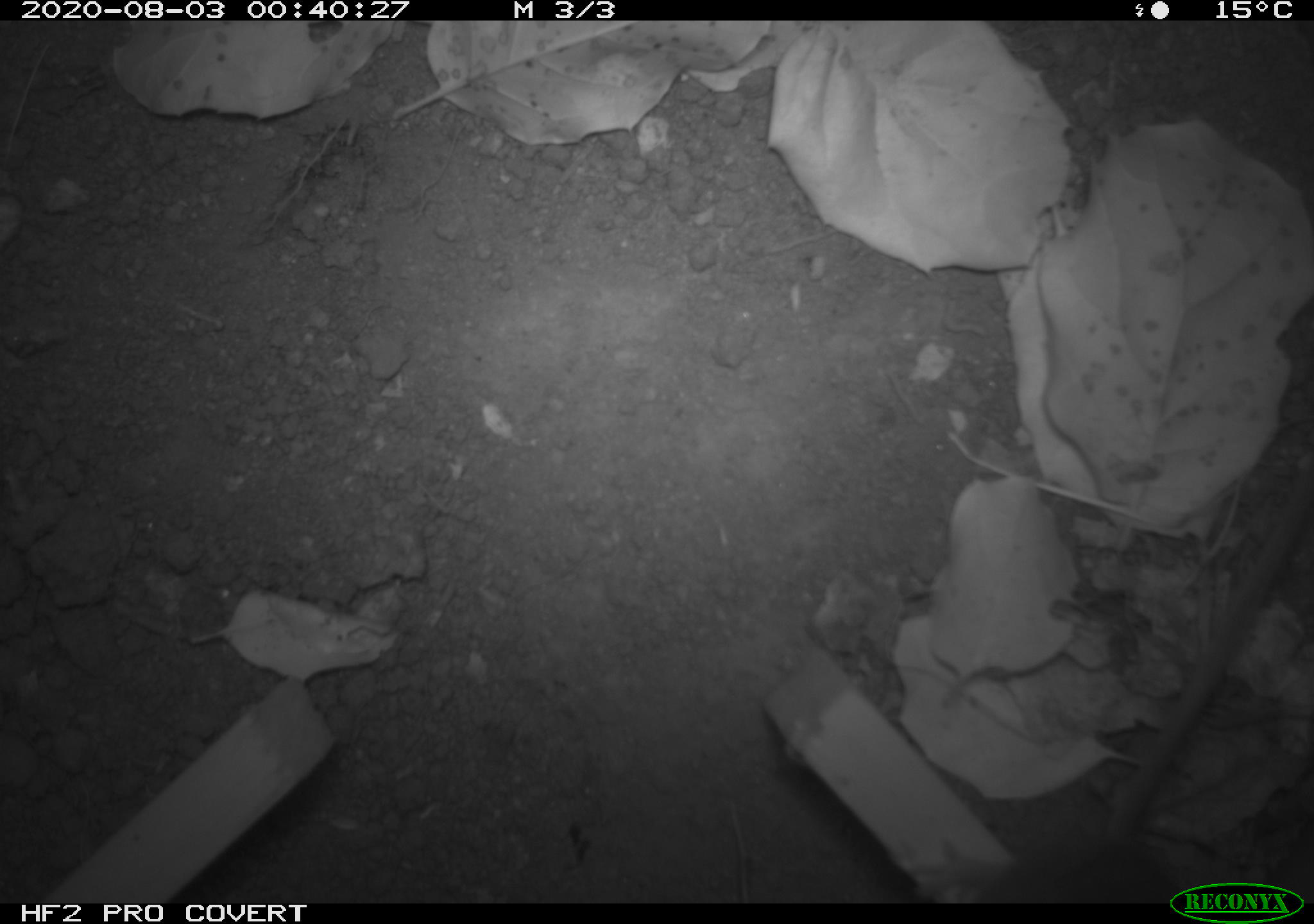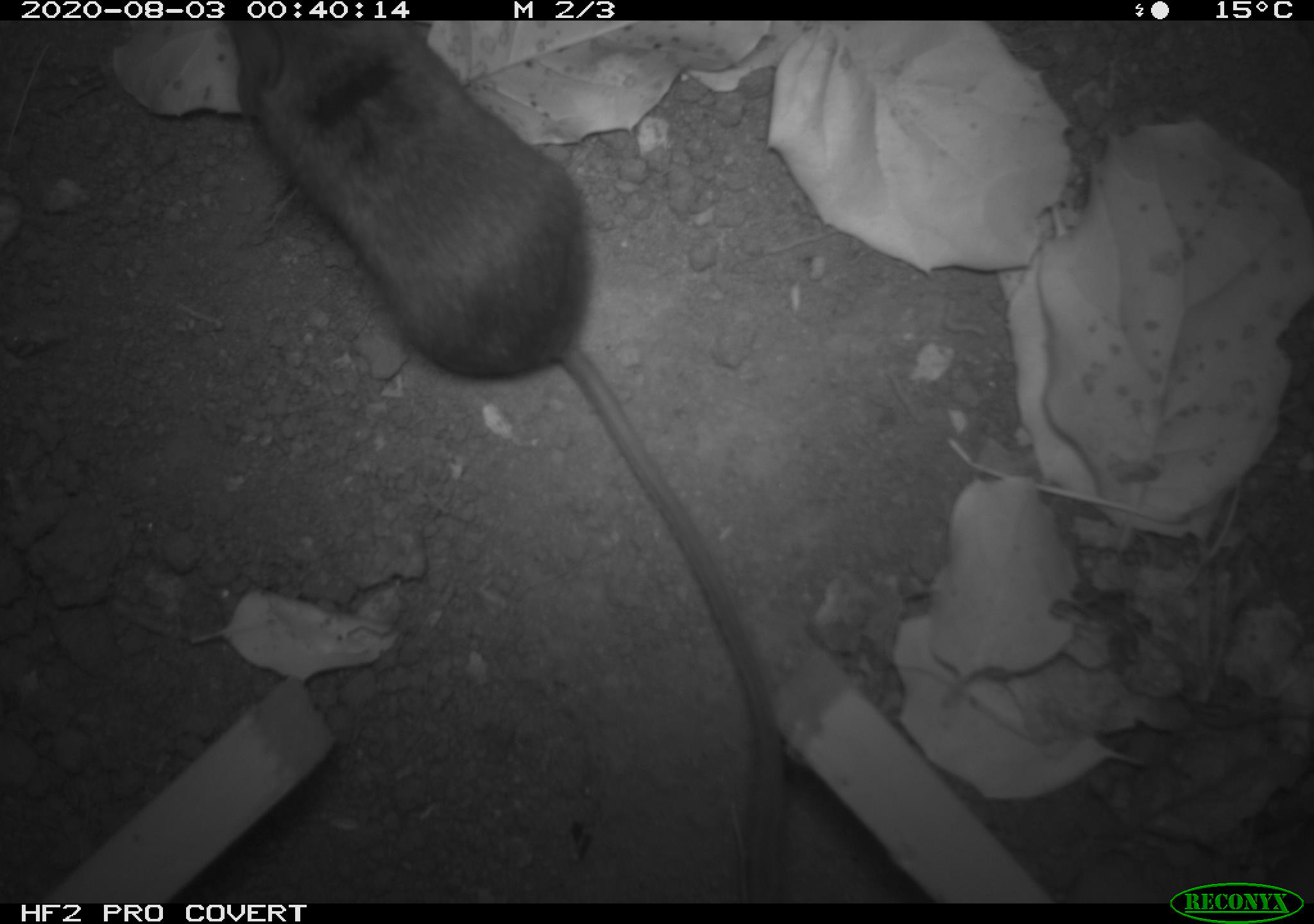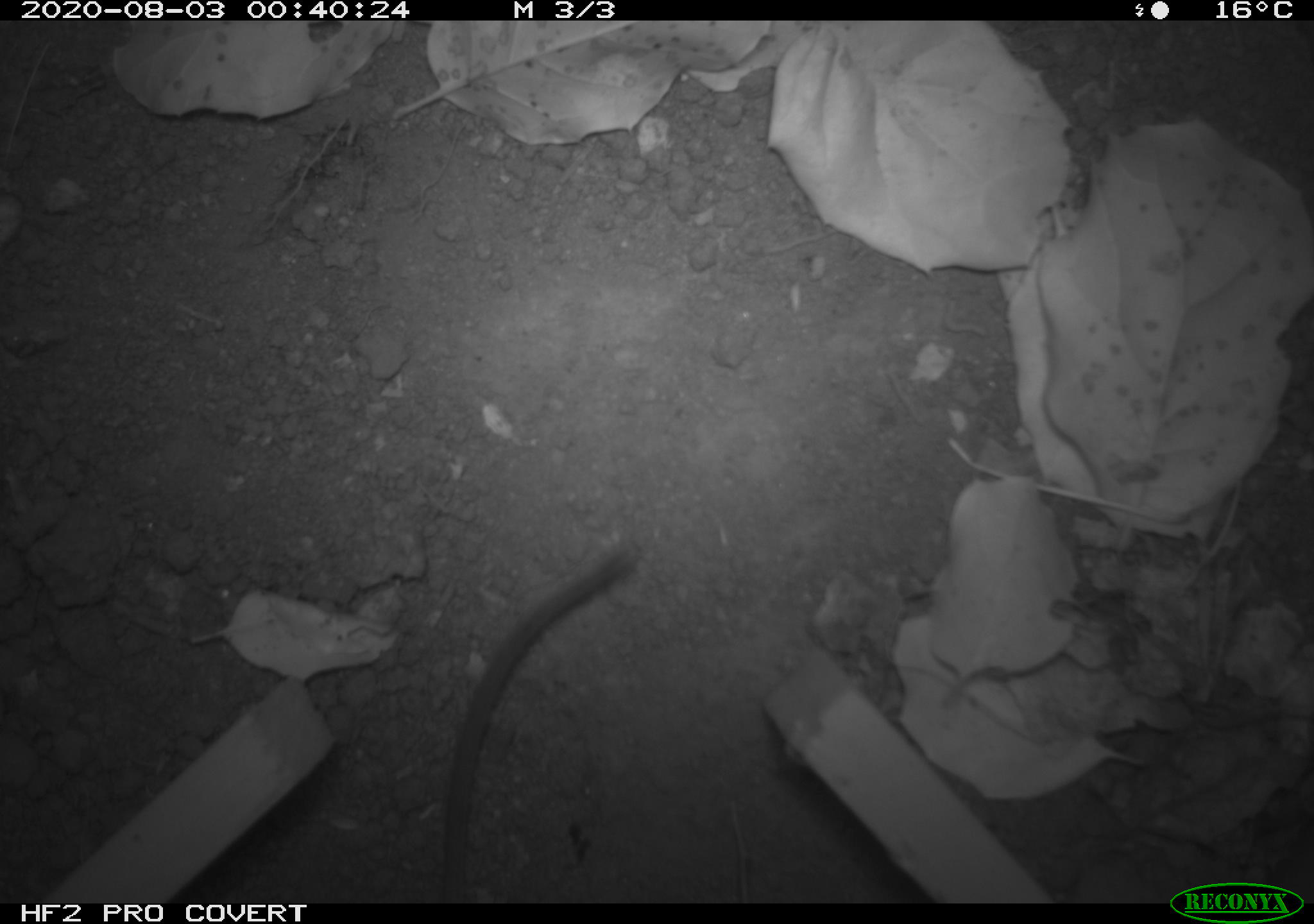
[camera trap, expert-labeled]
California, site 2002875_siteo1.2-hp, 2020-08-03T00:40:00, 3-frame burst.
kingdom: Animalia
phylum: Chordata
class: Mammalia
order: Rodentia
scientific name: Rodentia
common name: rodent